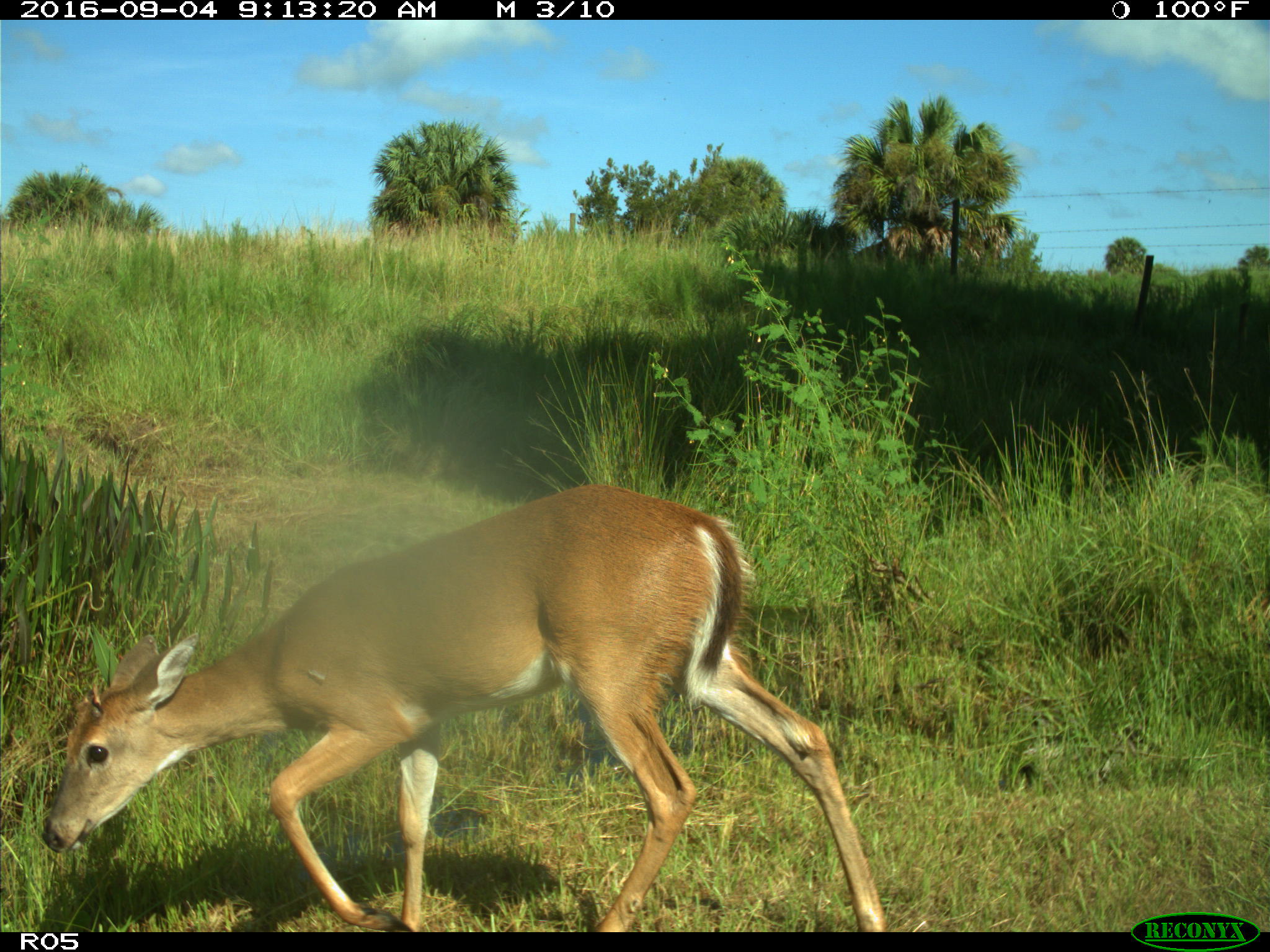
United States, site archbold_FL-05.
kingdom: Animalia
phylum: Chordata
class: Mammalia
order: Artiodactyla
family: Cervidae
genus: Odocoileus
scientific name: Odocoileus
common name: deer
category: unidentified deer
Unidentified deer (deer) (Odocoileus).